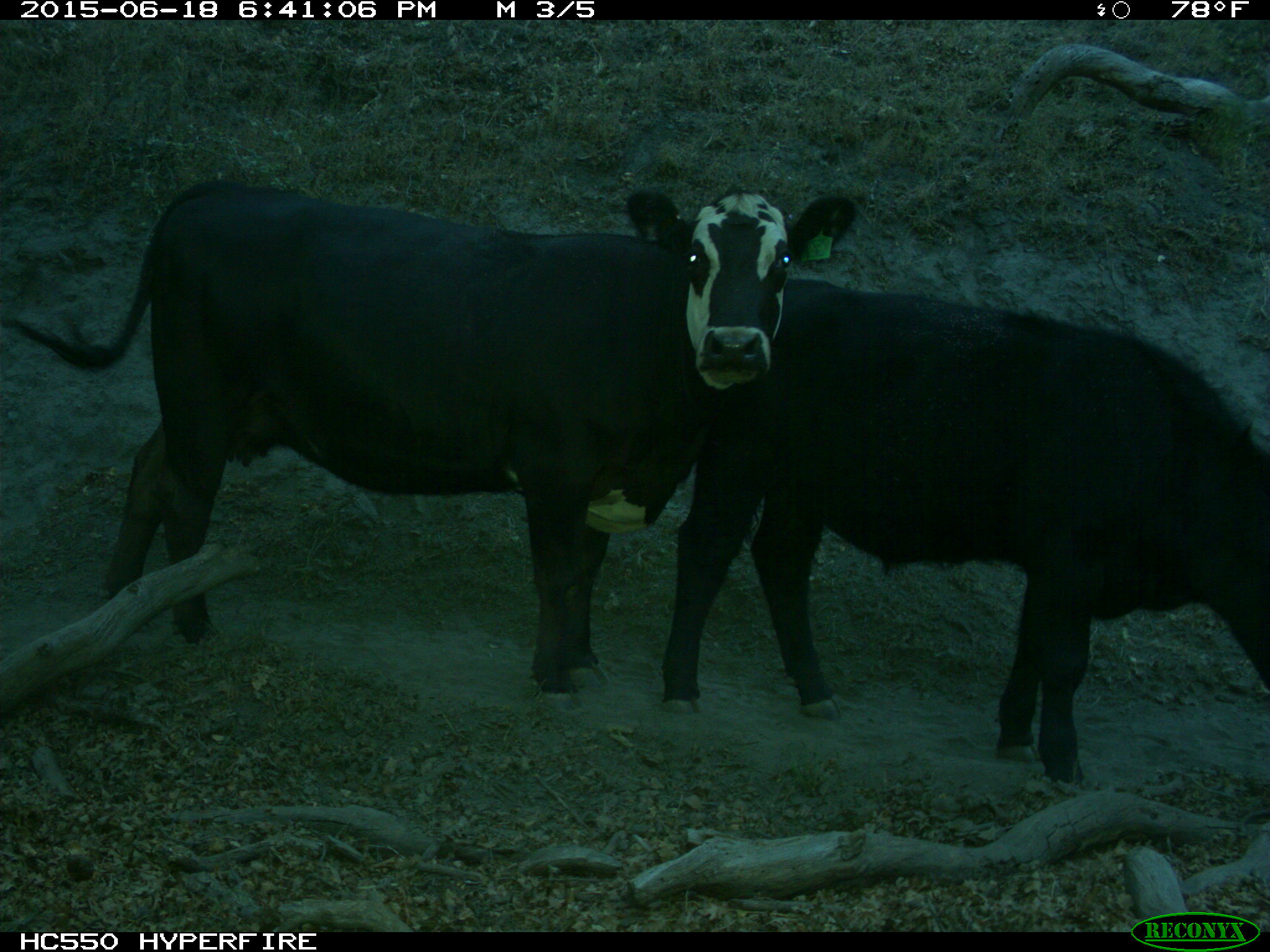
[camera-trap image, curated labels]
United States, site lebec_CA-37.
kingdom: Animalia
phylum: Chordata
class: Mammalia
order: Artiodactyla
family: Bovidae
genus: Bos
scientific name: Bos taurus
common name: domestic cow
Bos taurus (domestic cow).